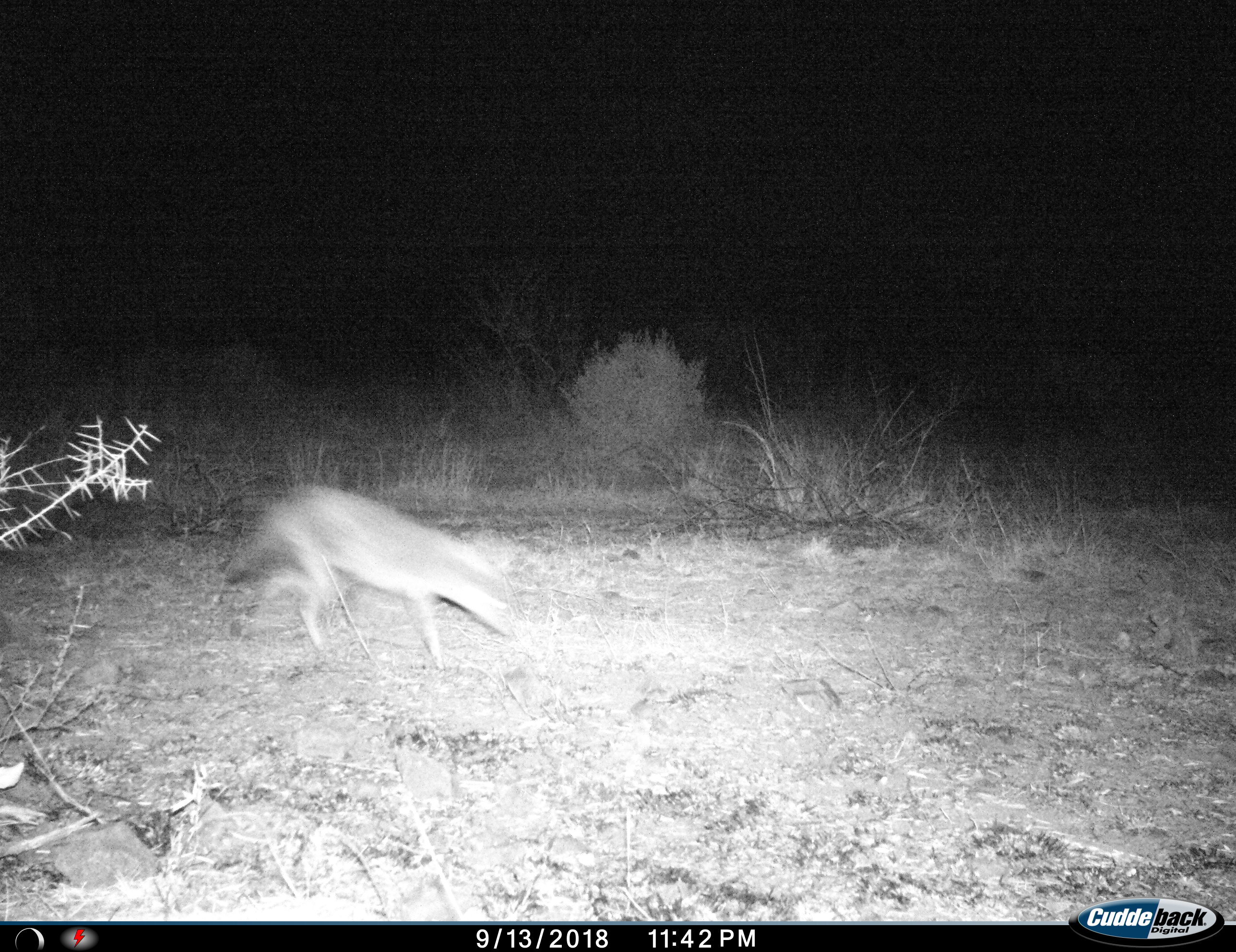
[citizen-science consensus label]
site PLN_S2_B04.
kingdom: Animalia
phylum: Chordata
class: Mammalia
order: Carnivora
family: Canidae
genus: Lupulella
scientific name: Lupulella mesomelas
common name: black-backed jackal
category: jackalblackbacked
Jackalblackbacked (black-backed jackal) (Lupulella mesomelas), count 1. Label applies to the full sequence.